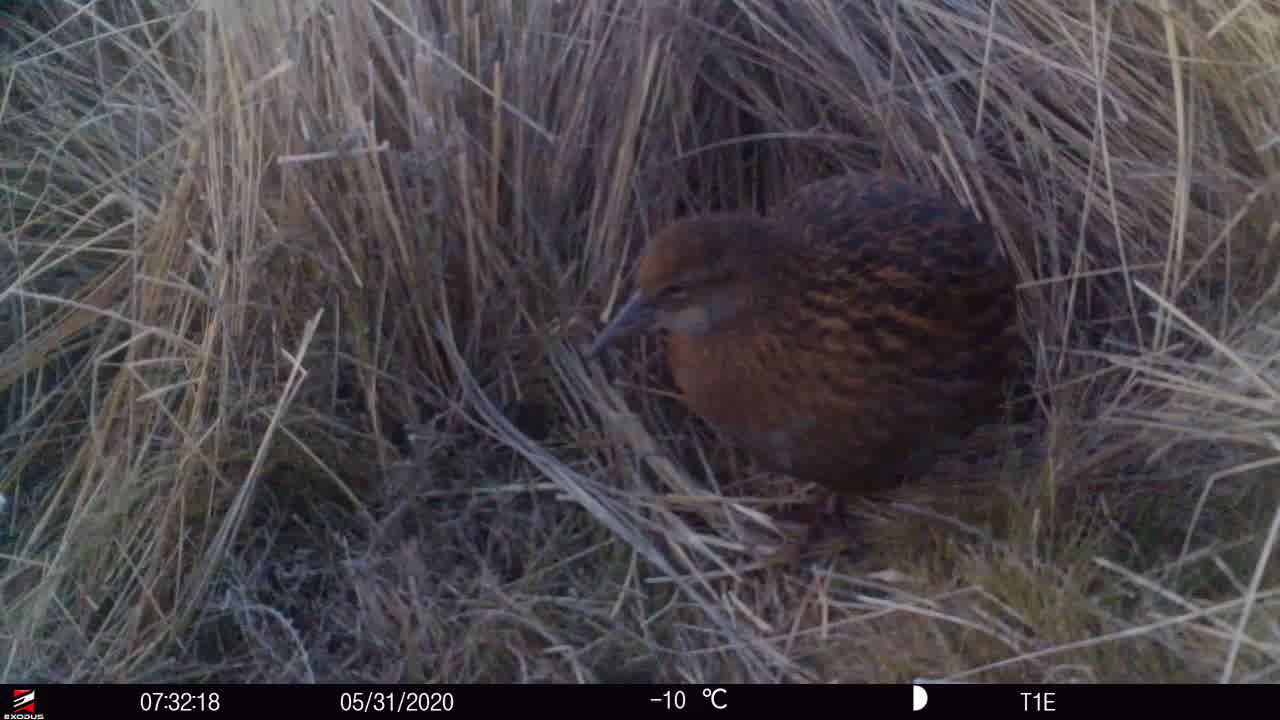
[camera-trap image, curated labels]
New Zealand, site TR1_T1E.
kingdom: Animalia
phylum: Chordata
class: Aves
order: Gruiformes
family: Rallidae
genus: Gallirallus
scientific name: Gallirallus australis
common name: weka